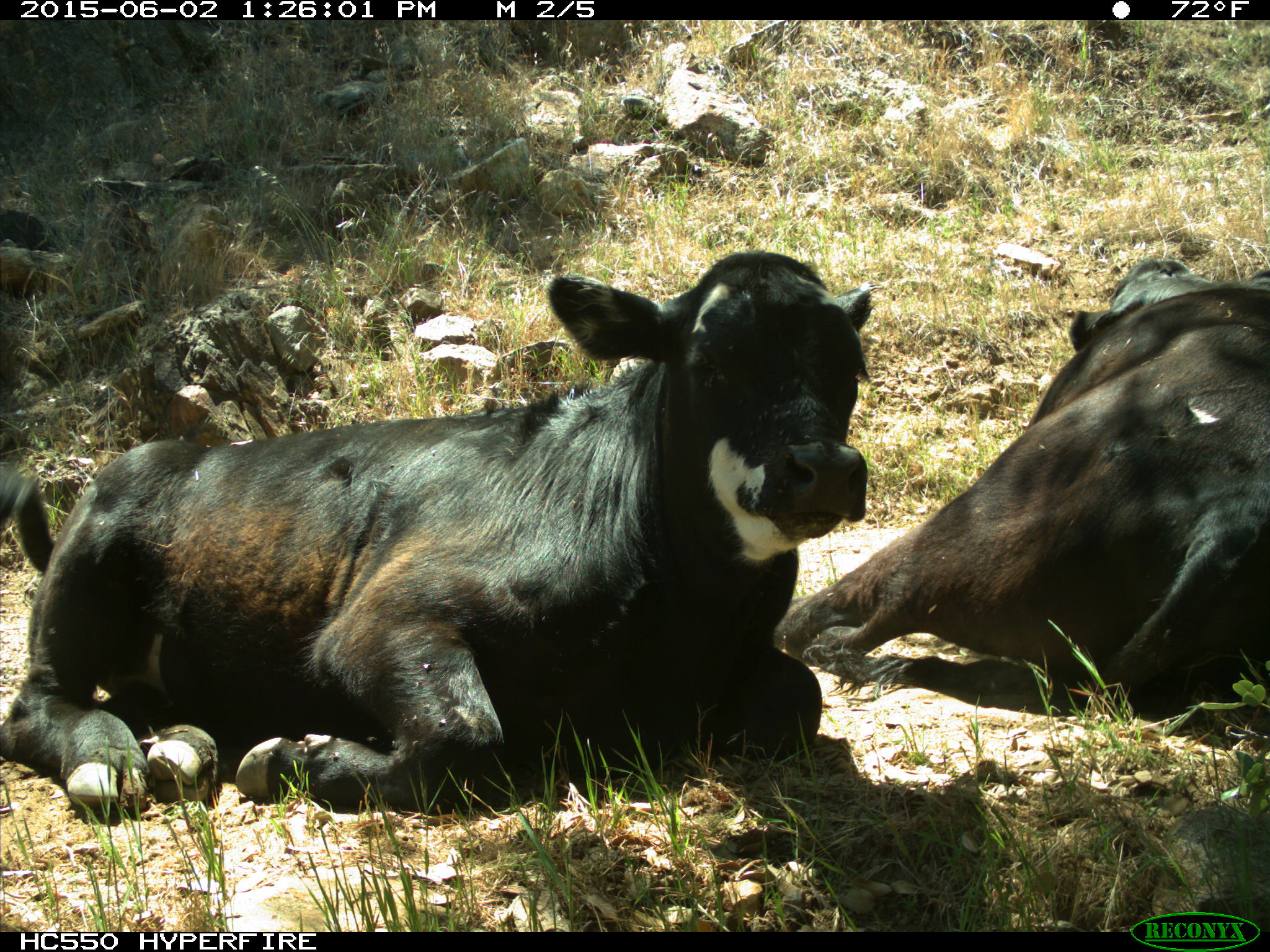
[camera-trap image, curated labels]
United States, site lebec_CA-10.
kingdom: Animalia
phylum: Chordata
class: Mammalia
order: Artiodactyla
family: Bovidae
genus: Bos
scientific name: Bos taurus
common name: domestic cow